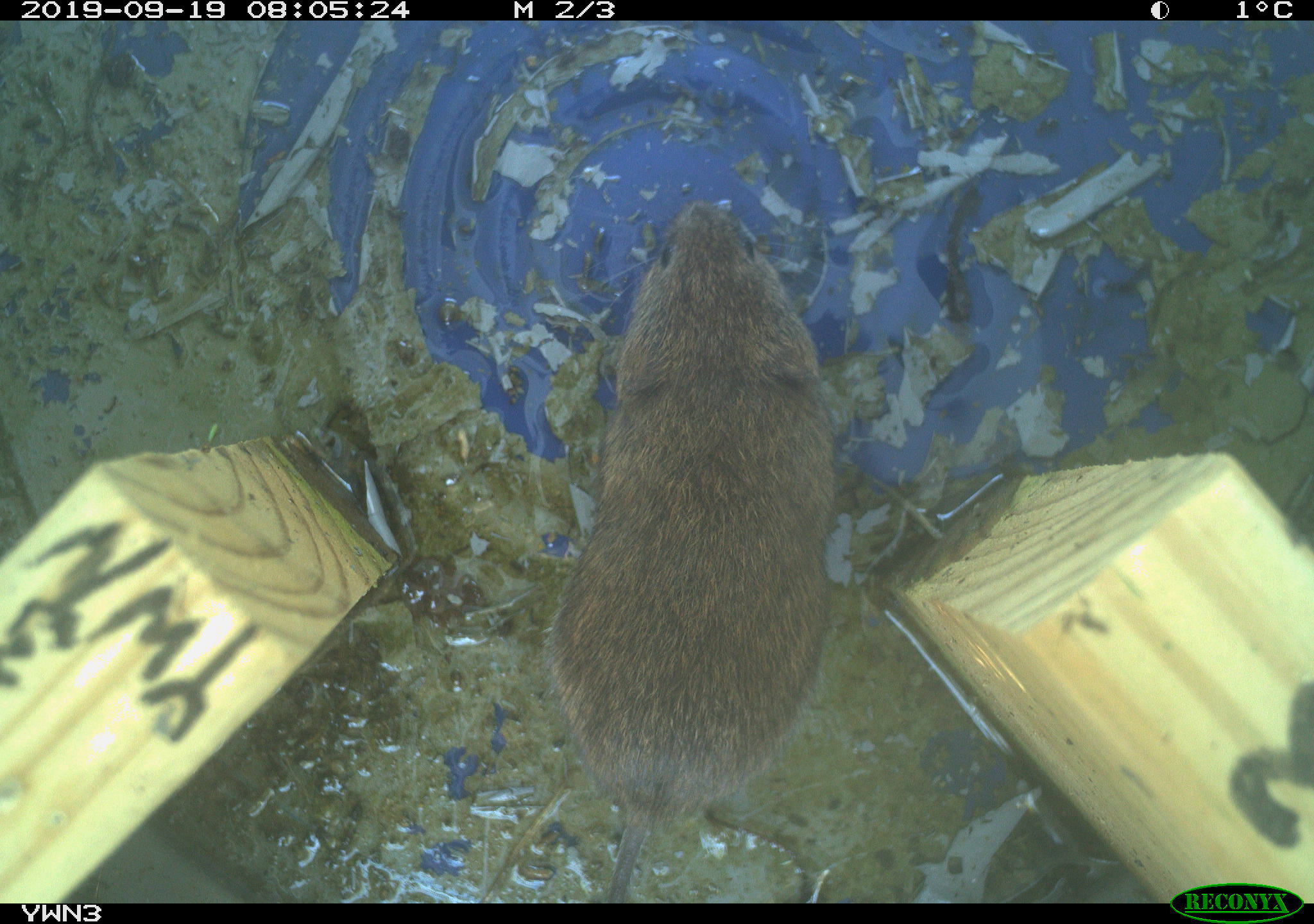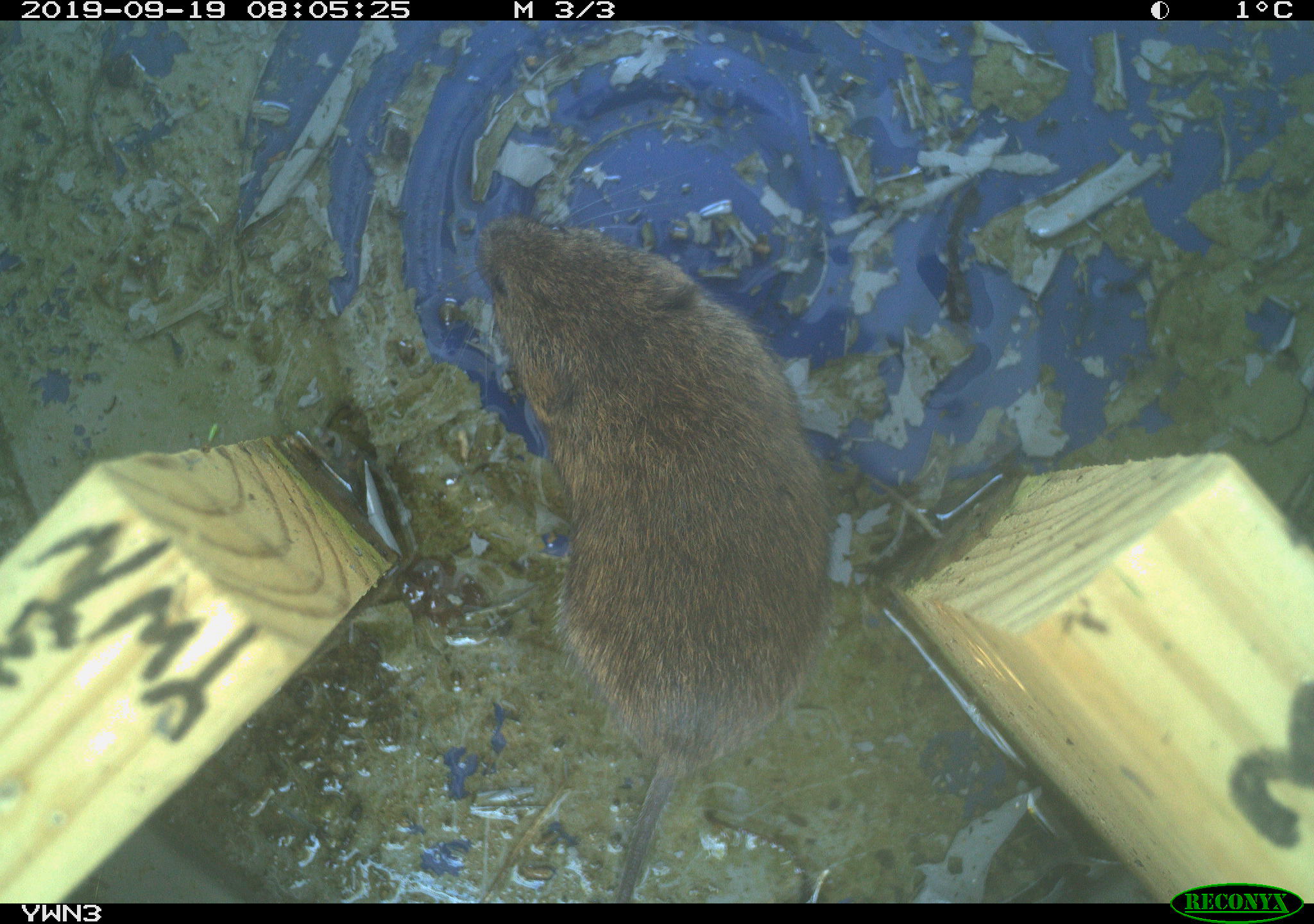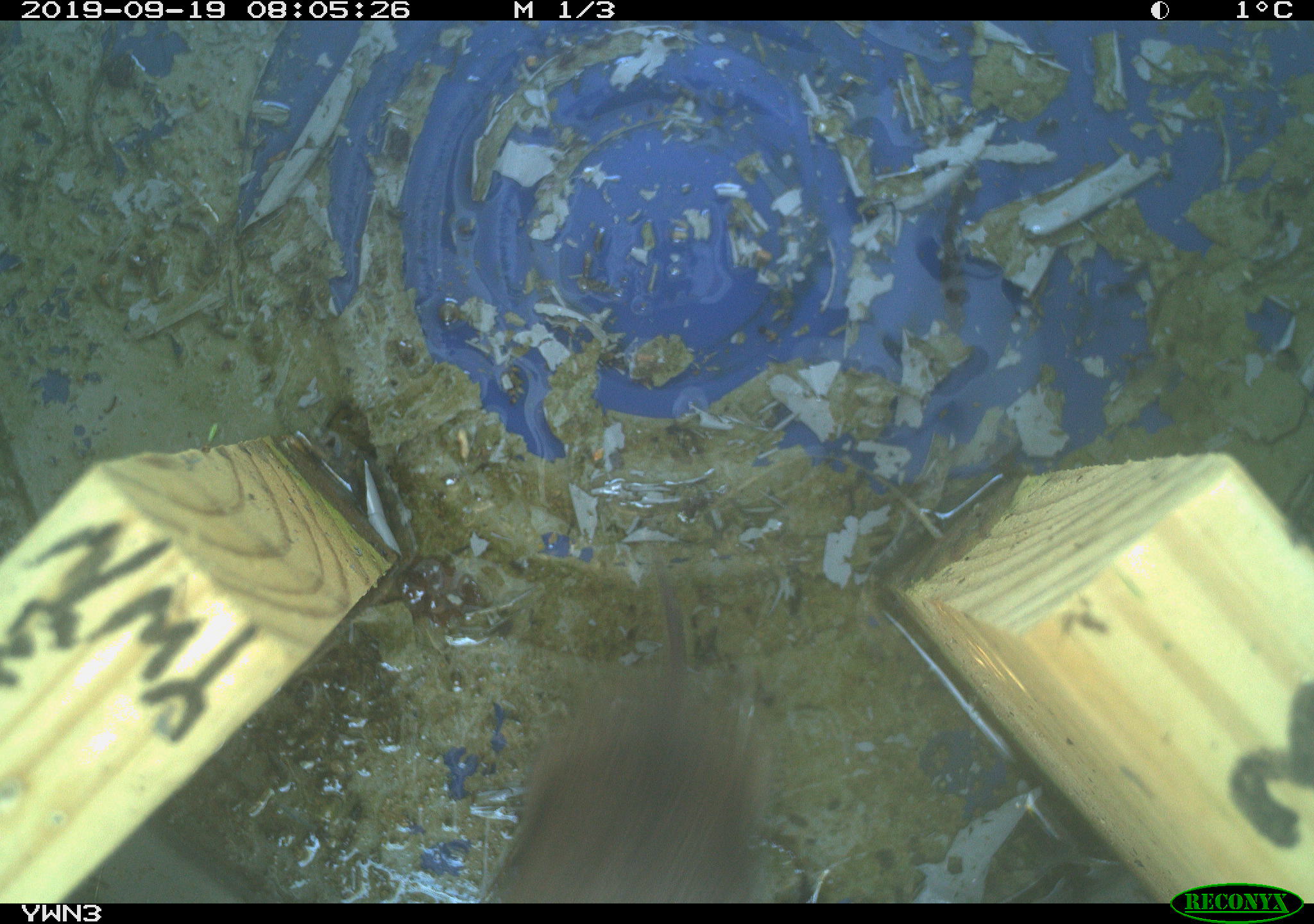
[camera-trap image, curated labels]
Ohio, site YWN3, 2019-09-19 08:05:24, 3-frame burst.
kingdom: Animalia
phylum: Chordata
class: Mammalia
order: Rodentia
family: Cricetidae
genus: Microtus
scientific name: Microtus pennsylvanicus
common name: meadow vole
Meadow vole (Microtus pennsylvanicus).